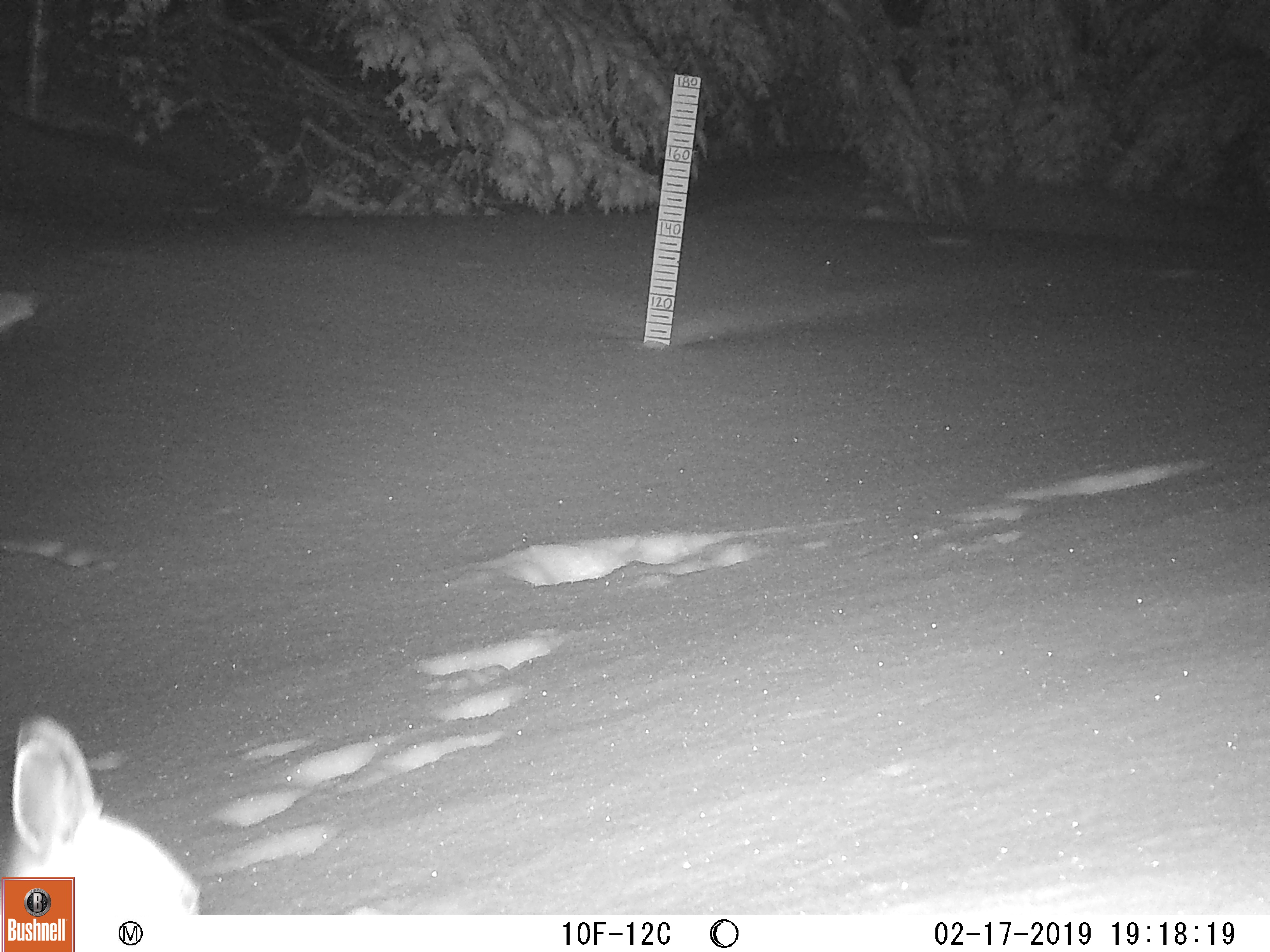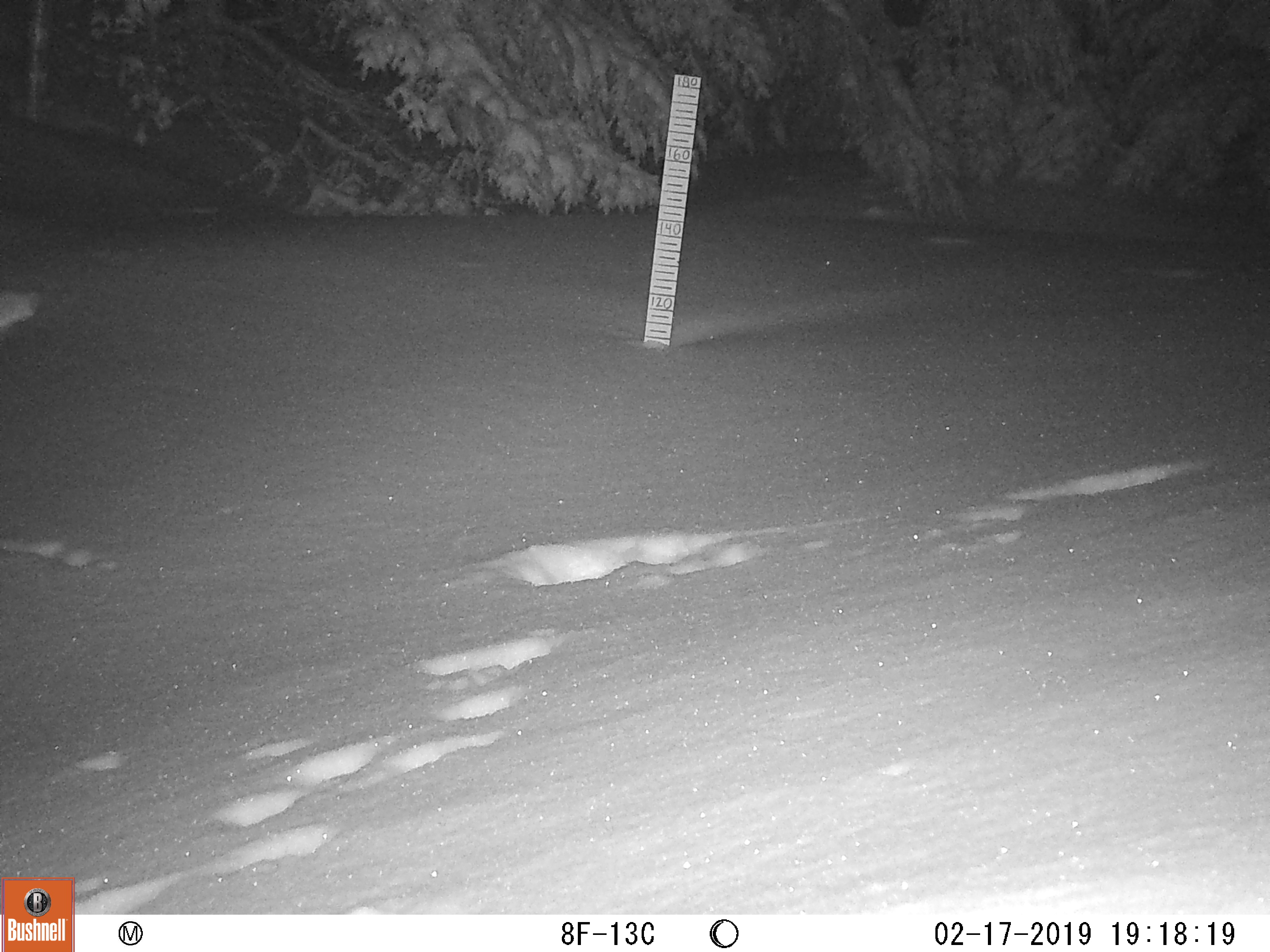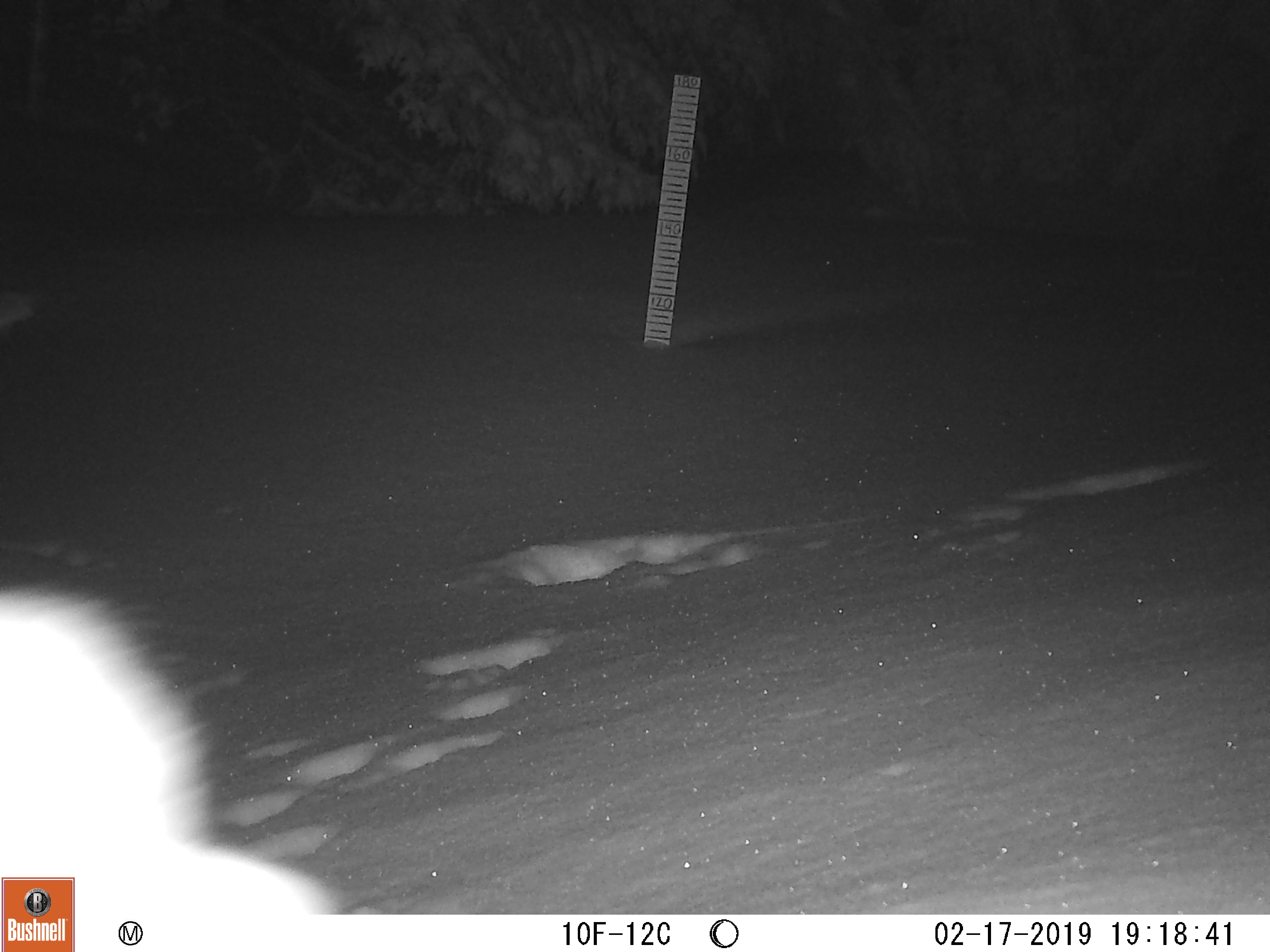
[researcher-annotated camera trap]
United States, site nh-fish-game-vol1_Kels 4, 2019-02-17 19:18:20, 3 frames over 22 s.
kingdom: Animalia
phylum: Chordata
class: Mammalia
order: Lagomorpha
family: Leporidae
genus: Lepus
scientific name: Lepus americanus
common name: snowshoe hare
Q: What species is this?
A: Snowshoe hare (Lepus americanus).